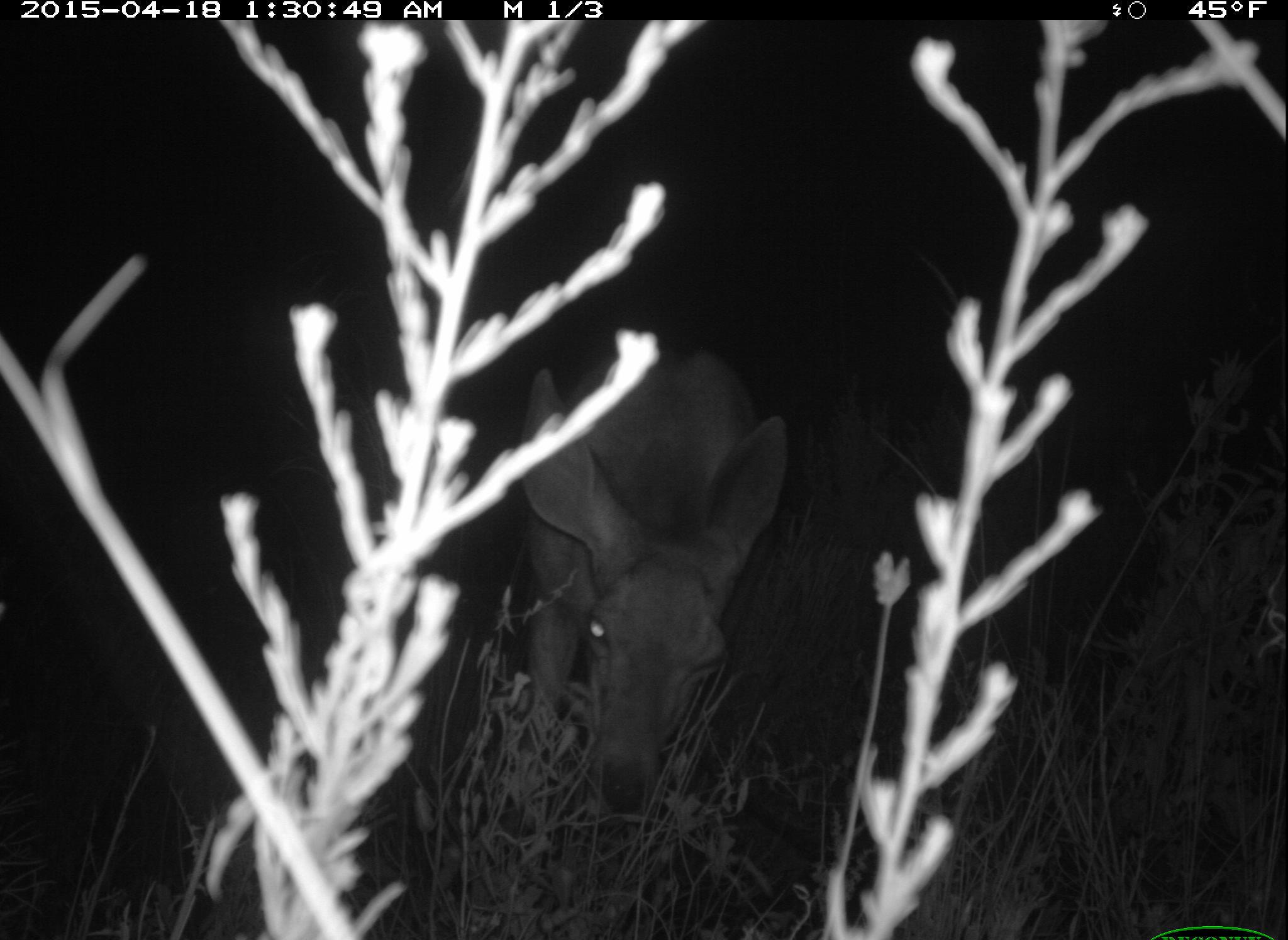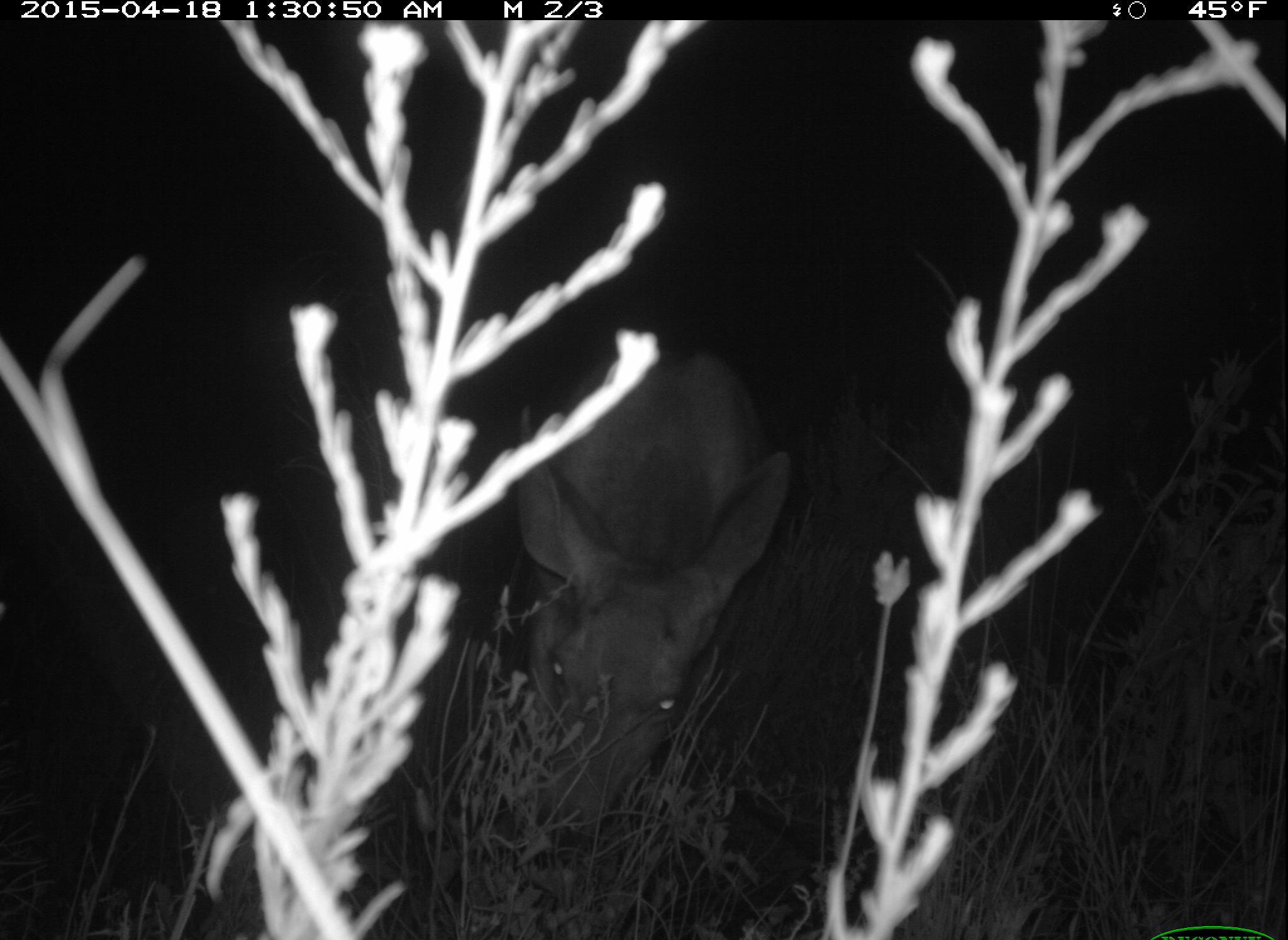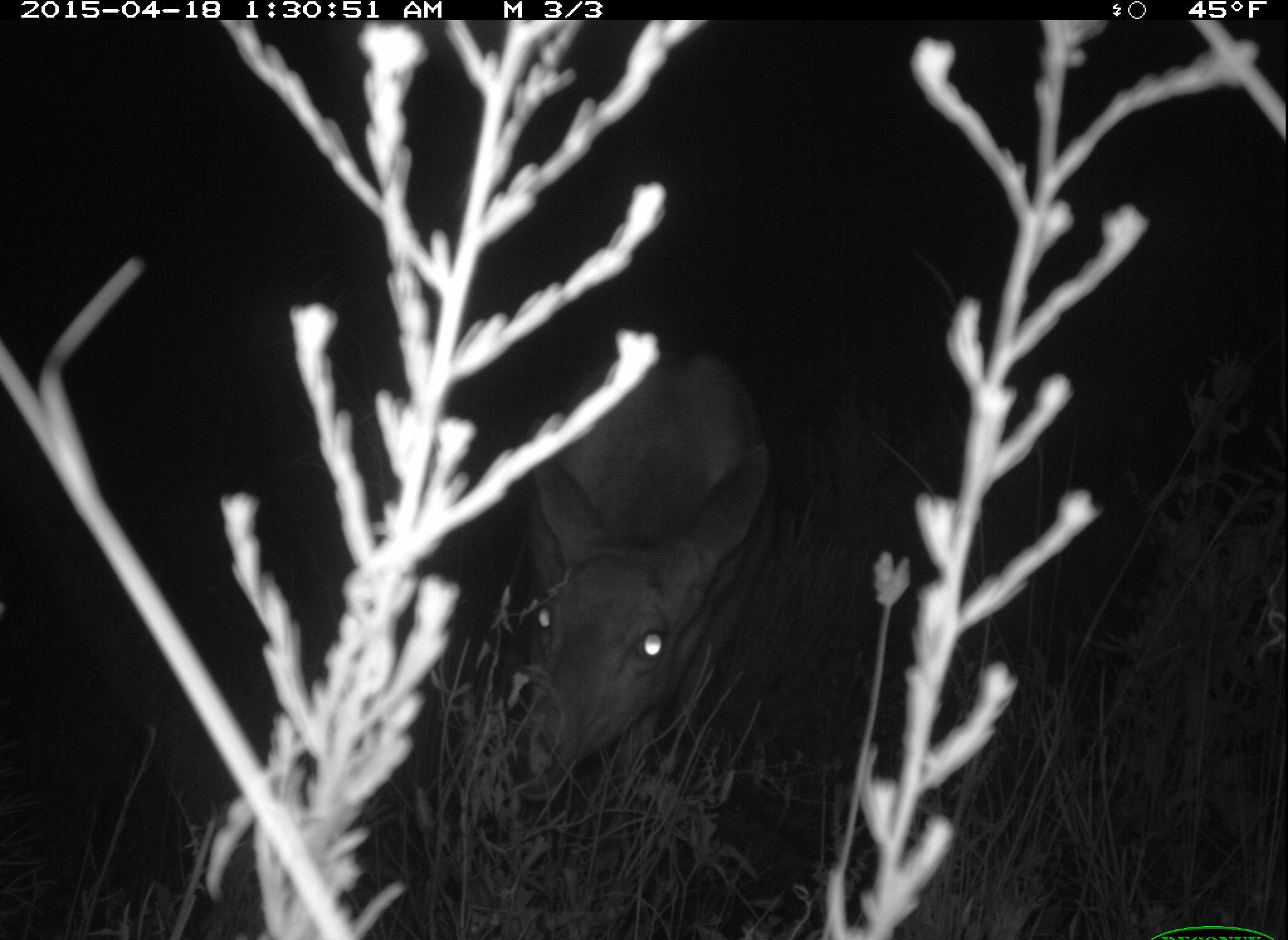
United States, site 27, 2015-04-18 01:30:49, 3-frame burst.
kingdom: Animalia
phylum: Chordata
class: Mammalia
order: Artiodactyla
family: Cervidae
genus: Odocoileus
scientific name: Odocoileus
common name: deer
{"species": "deer (Odocoileus)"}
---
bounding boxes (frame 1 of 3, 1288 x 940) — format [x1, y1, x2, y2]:
deer: [494, 341, 796, 913]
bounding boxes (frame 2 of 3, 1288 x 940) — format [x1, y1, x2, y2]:
deer: [514, 348, 798, 910]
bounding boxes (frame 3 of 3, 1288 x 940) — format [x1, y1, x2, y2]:
deer: [491, 346, 784, 814]